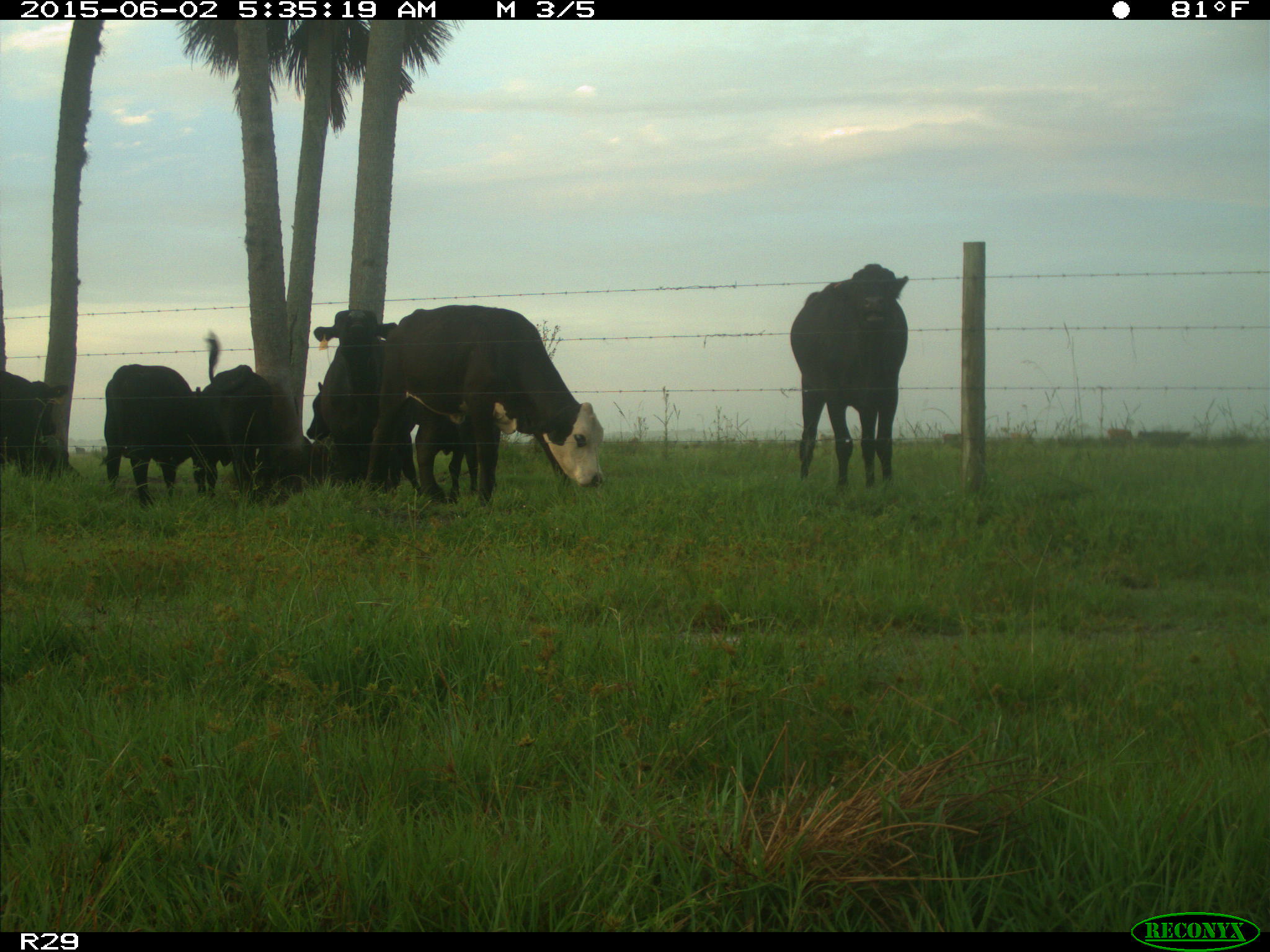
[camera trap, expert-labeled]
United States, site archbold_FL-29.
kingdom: Animalia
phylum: Chordata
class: Mammalia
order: Artiodactyla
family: Bovidae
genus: Bos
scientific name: Bos taurus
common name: domestic cow